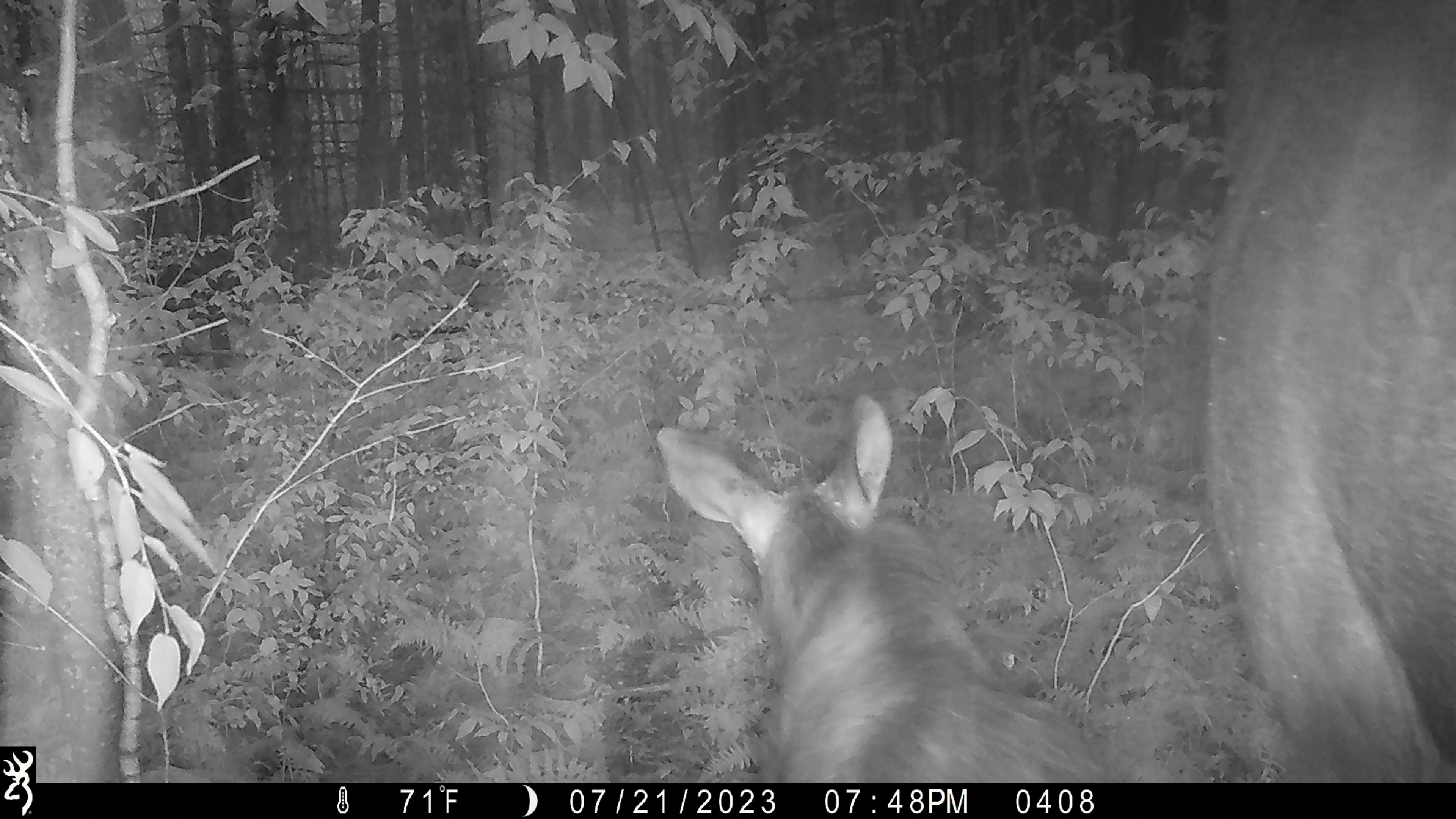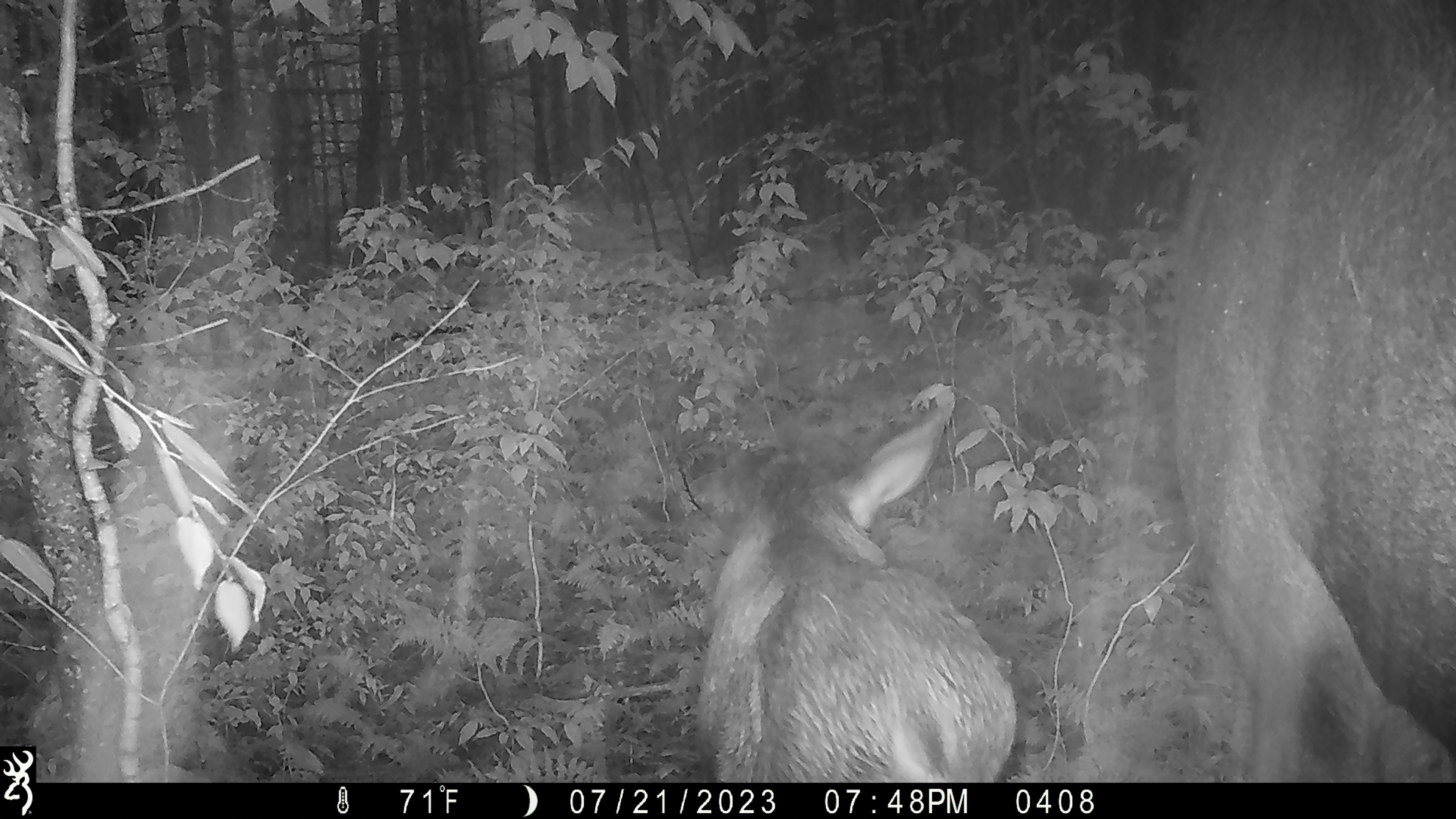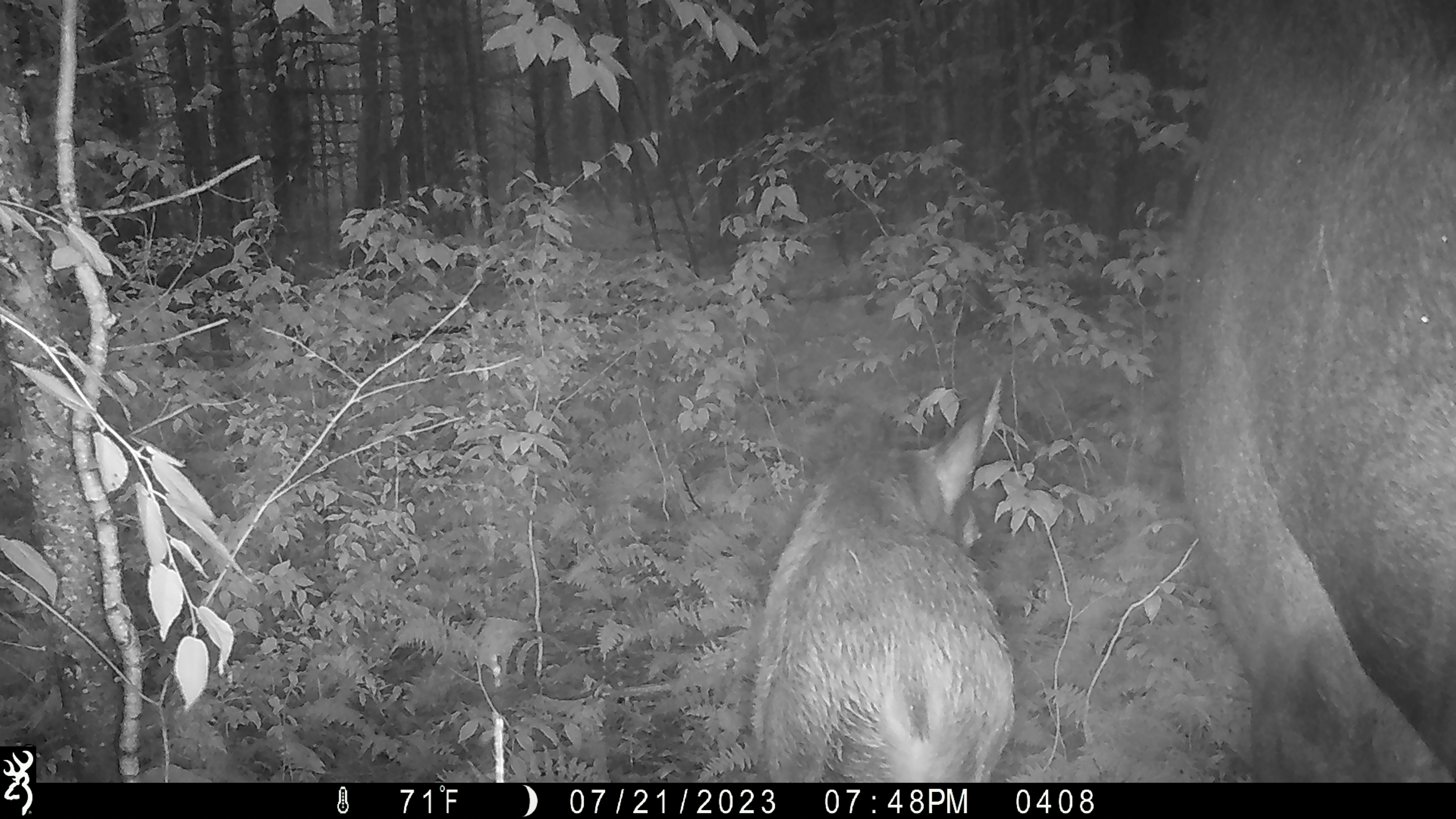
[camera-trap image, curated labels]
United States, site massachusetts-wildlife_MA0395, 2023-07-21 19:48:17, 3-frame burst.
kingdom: Animalia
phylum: Chordata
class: Mammalia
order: Artiodactyla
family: Cervidae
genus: Alces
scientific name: Alces alces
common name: moose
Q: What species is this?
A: Moose (Alces alces).